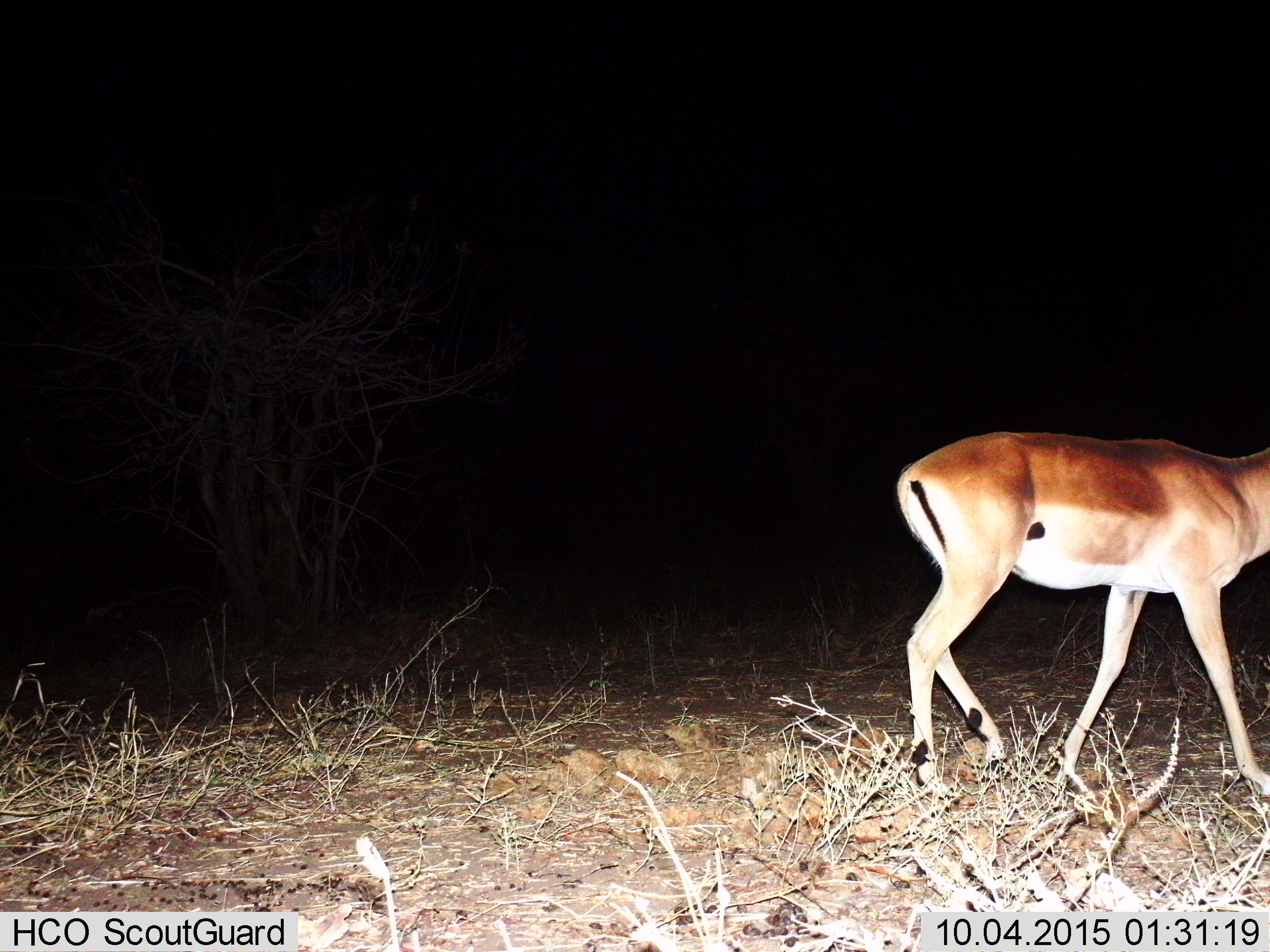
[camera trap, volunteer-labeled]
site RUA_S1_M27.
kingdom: Animalia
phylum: Chordata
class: Mammalia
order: Artiodactyla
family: Bovidae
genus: Aepyceros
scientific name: Aepyceros melampus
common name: impala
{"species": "impala (Aepyceros melampus)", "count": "1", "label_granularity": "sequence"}